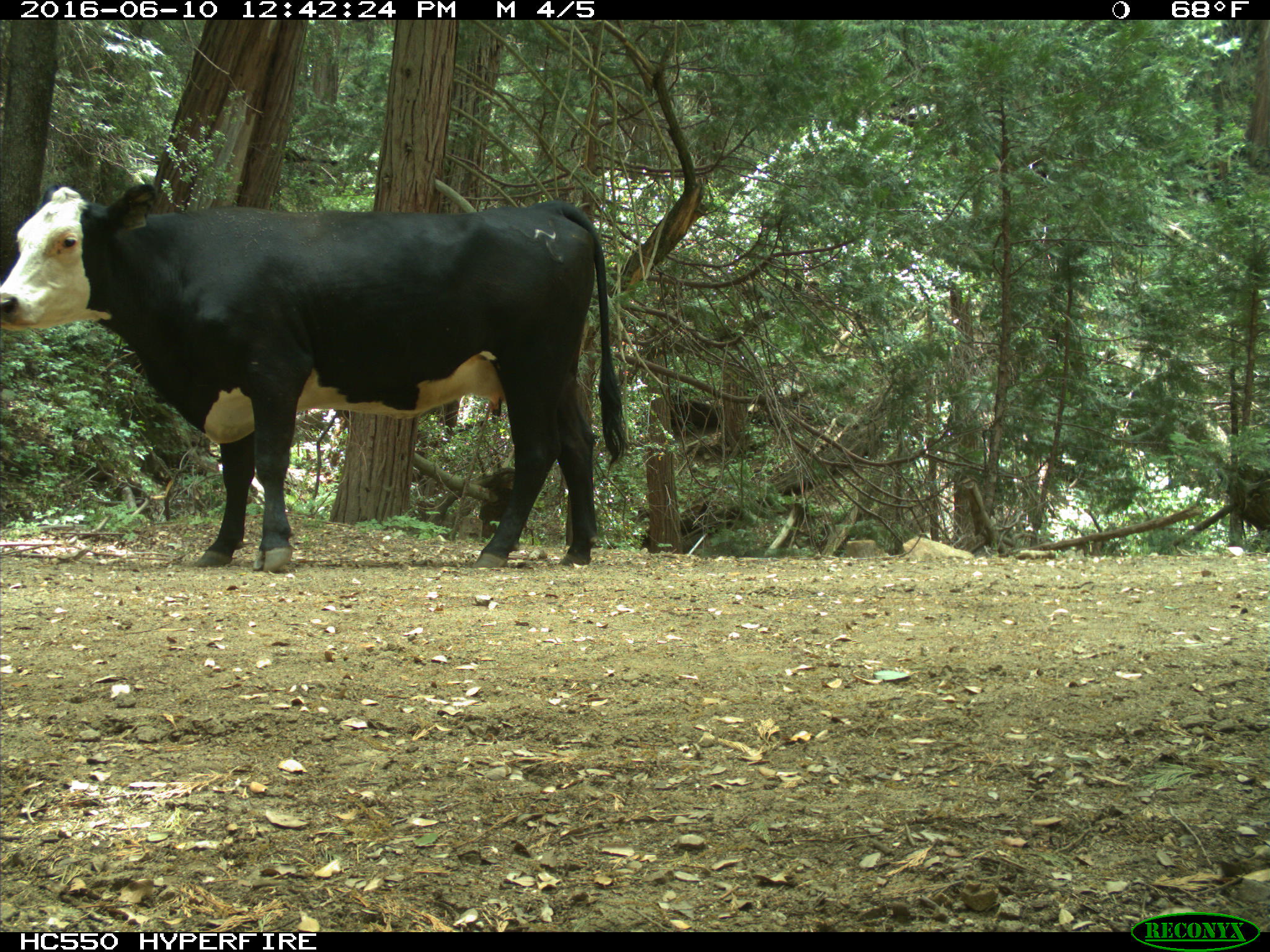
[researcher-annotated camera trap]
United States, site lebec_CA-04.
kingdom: Animalia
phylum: Chordata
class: Mammalia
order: Artiodactyla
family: Bovidae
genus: Bos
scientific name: Bos taurus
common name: domestic cow